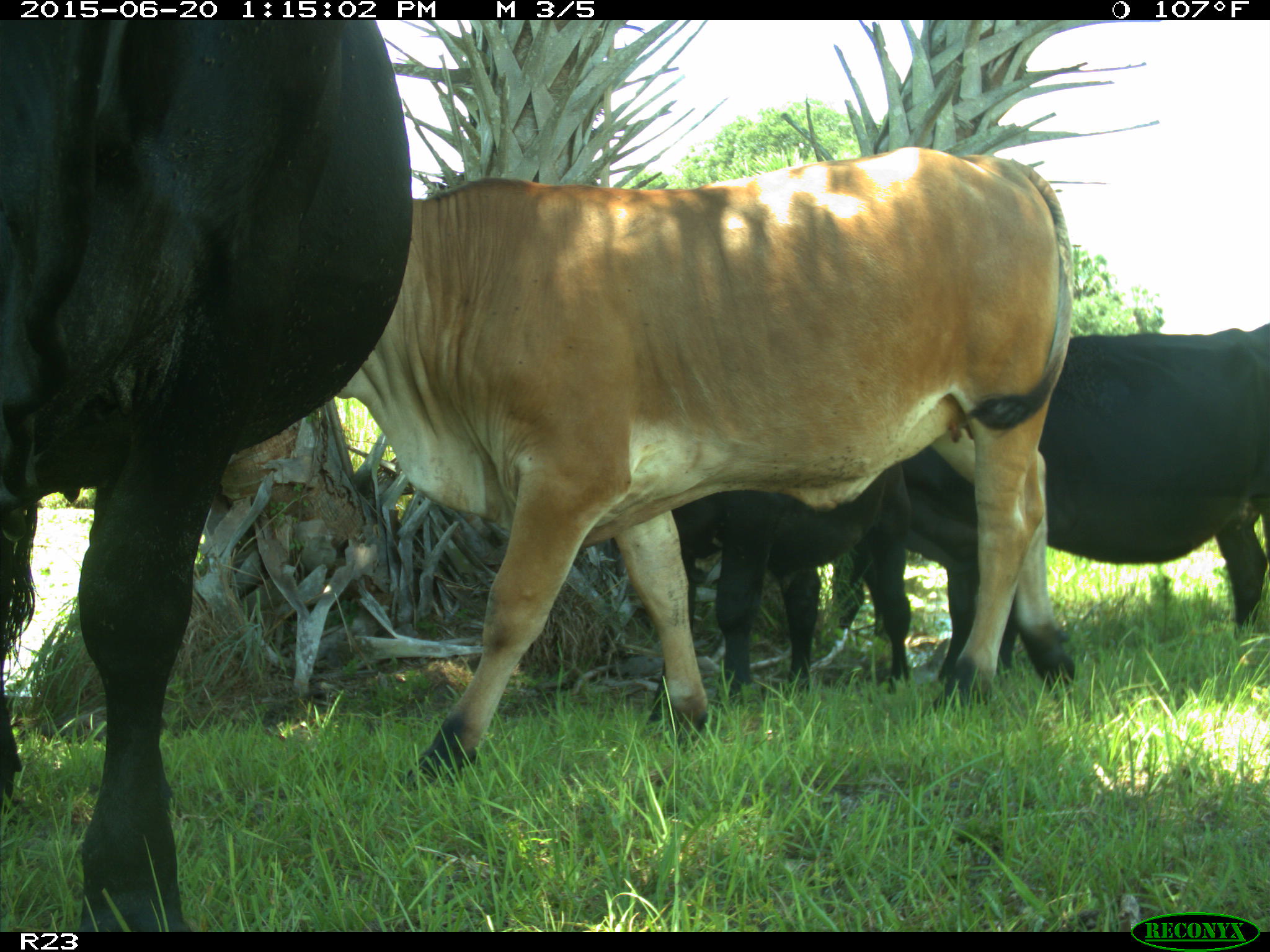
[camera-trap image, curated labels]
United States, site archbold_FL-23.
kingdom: Animalia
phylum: Chordata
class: Mammalia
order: Artiodactyla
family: Bovidae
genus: Bos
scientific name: Bos taurus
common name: domestic cow